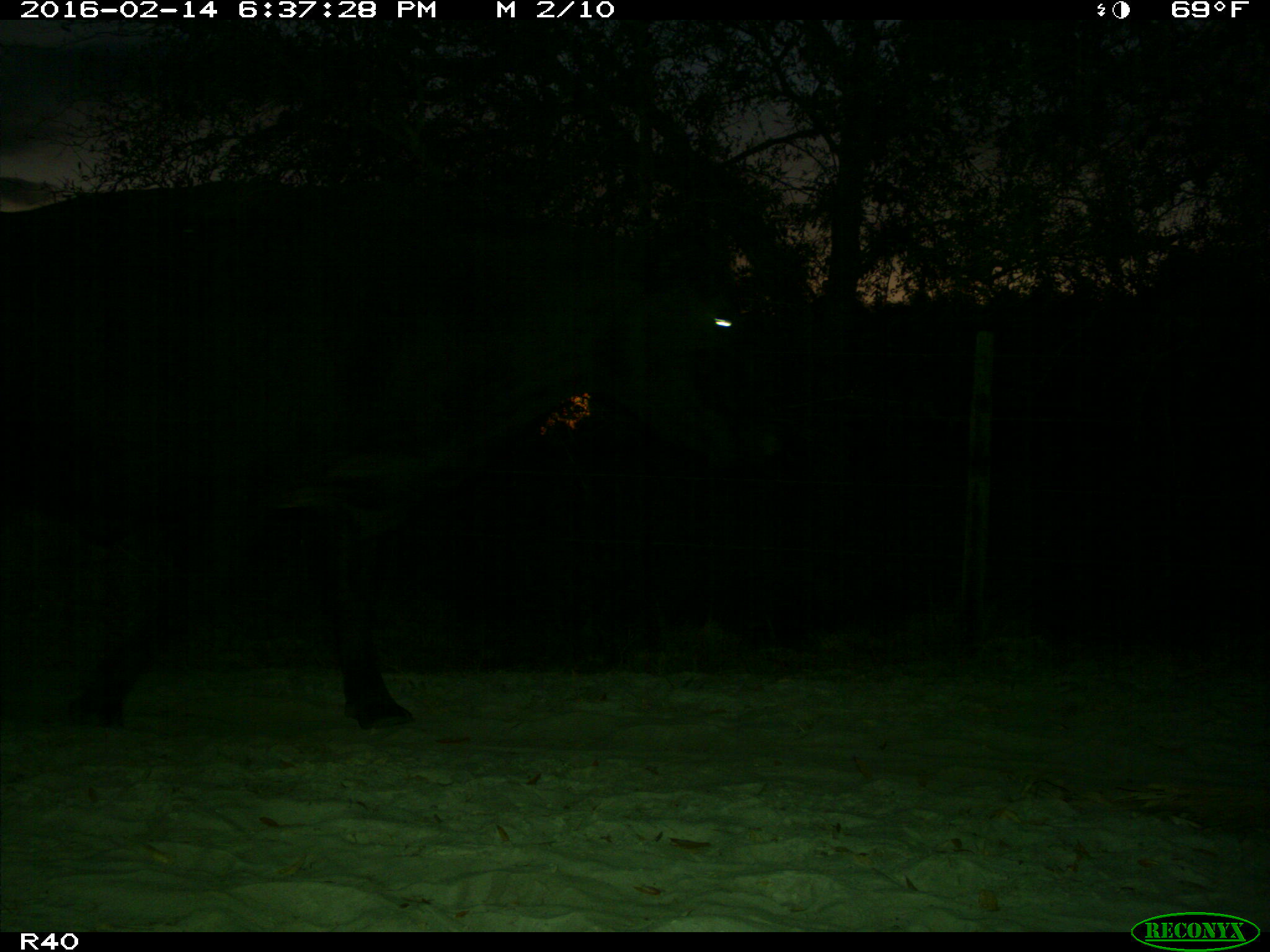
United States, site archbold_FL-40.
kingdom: Animalia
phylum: Chordata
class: Mammalia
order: Artiodactyla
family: Bovidae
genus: Bos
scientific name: Bos taurus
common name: domestic cow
Bos taurus (domestic cow).